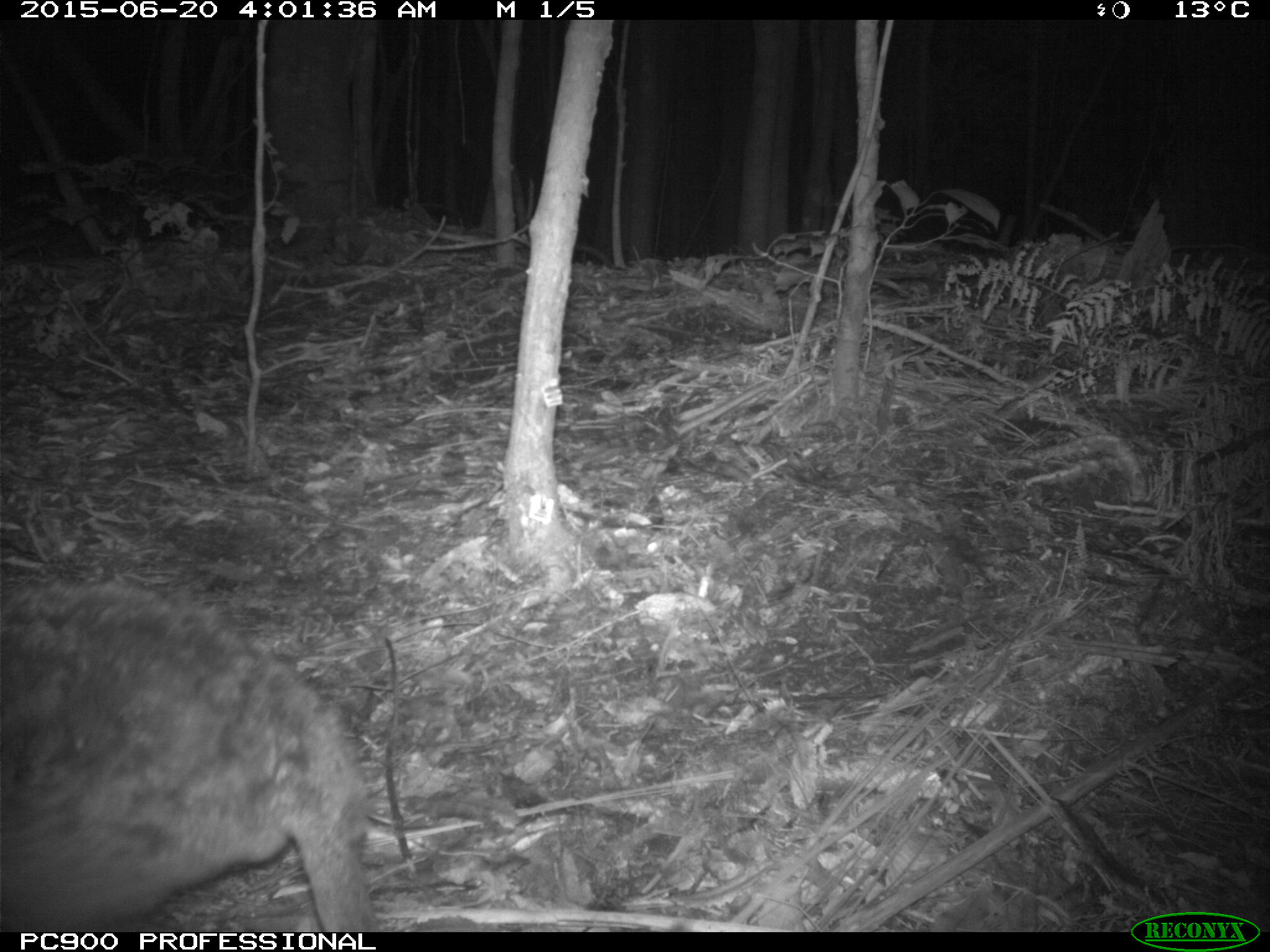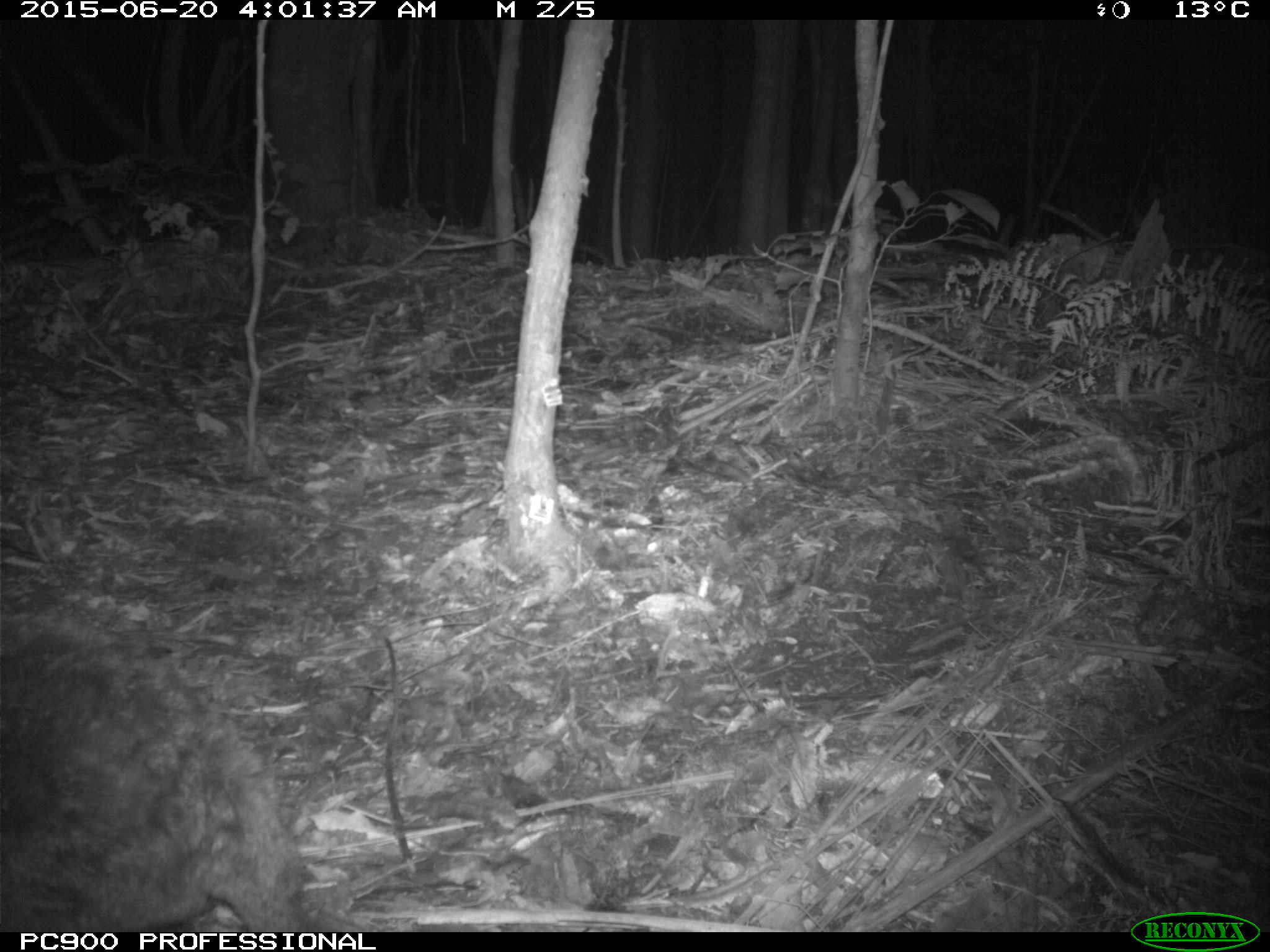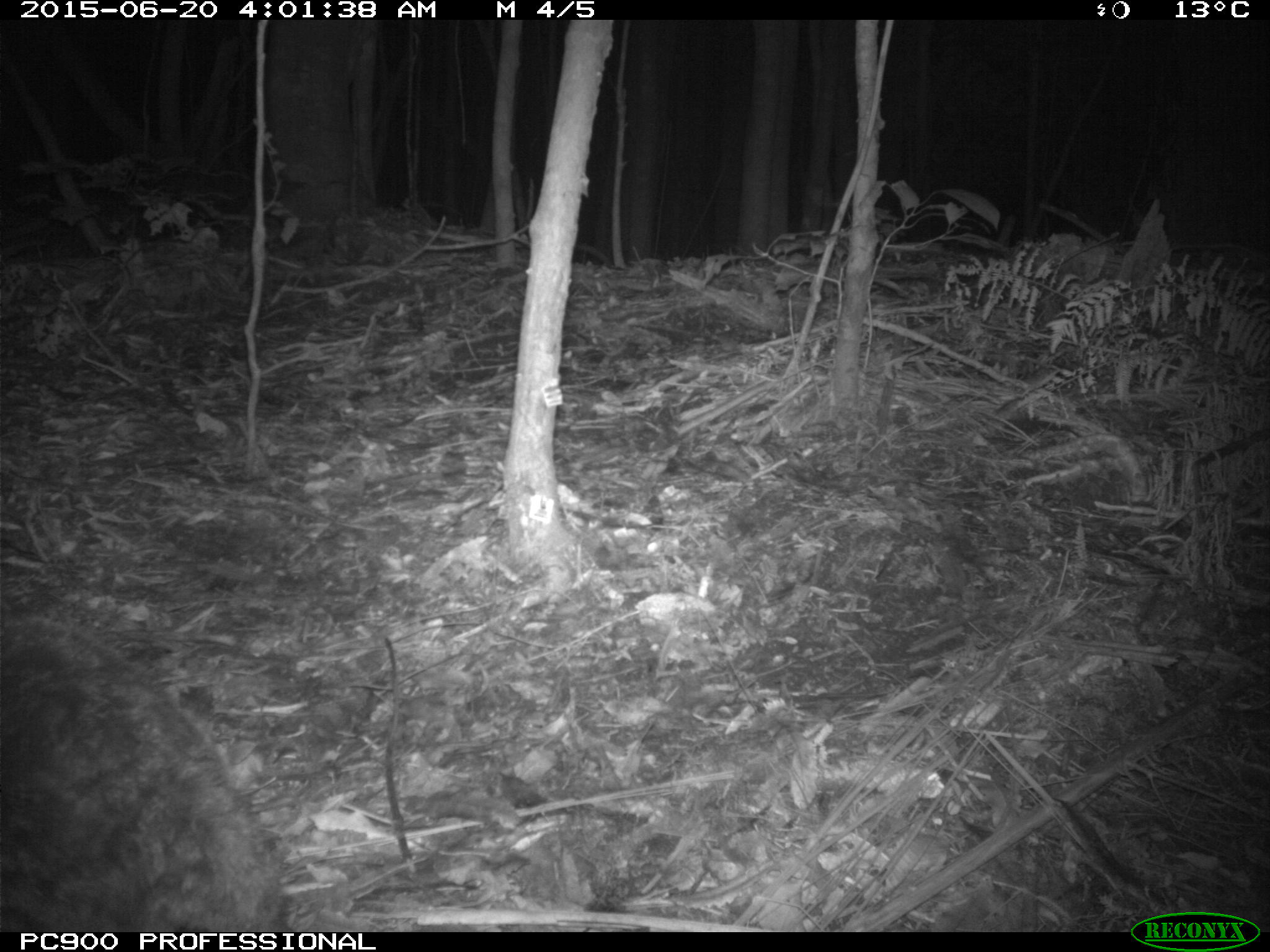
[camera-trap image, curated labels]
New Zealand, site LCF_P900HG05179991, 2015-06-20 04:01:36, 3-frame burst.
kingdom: Animalia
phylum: Chordata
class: Mammalia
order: Diprotodontia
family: Macropodidae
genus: Notamacropus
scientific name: Notamacropus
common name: wallaby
Wallaby (Notamacropus).